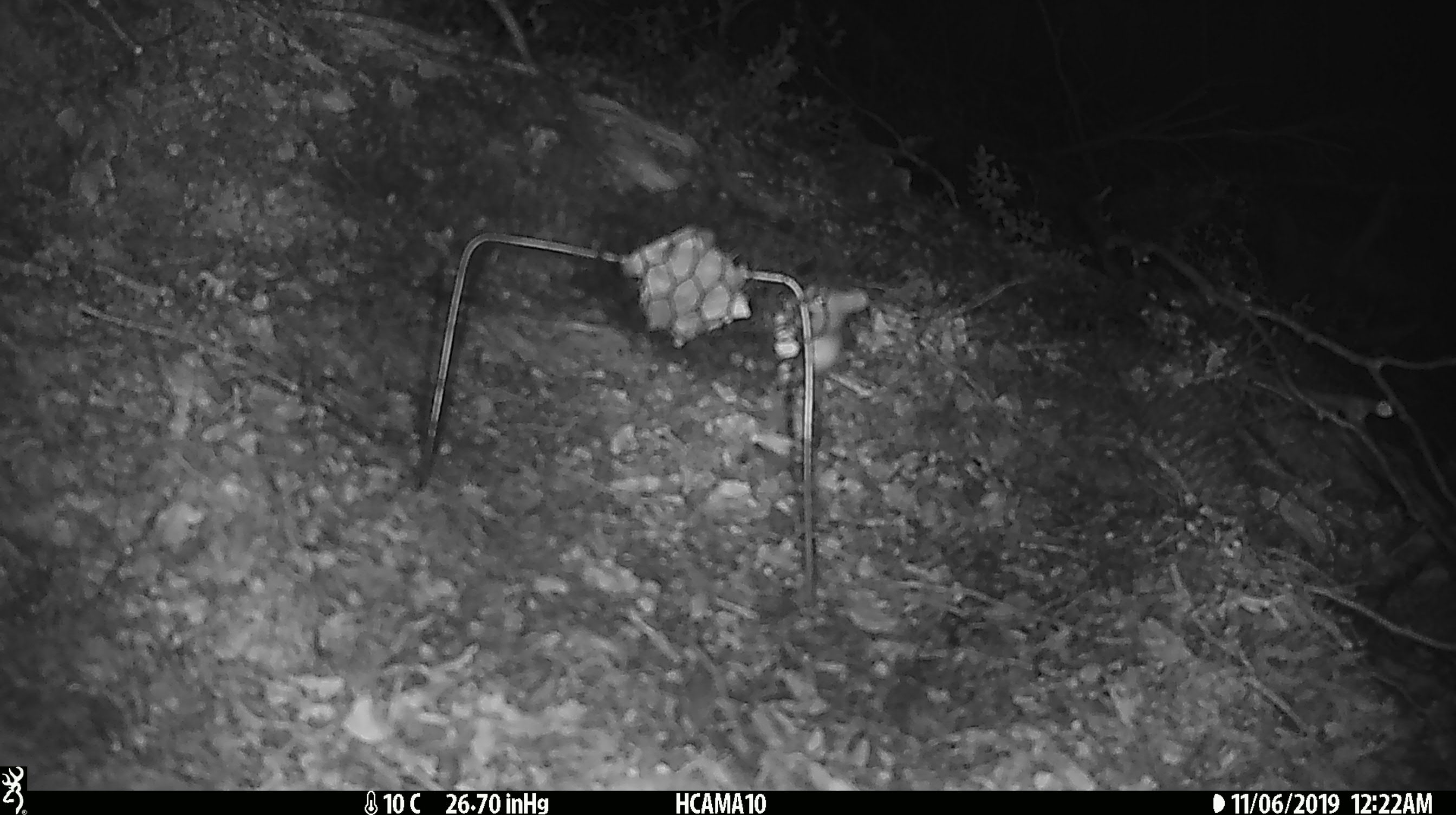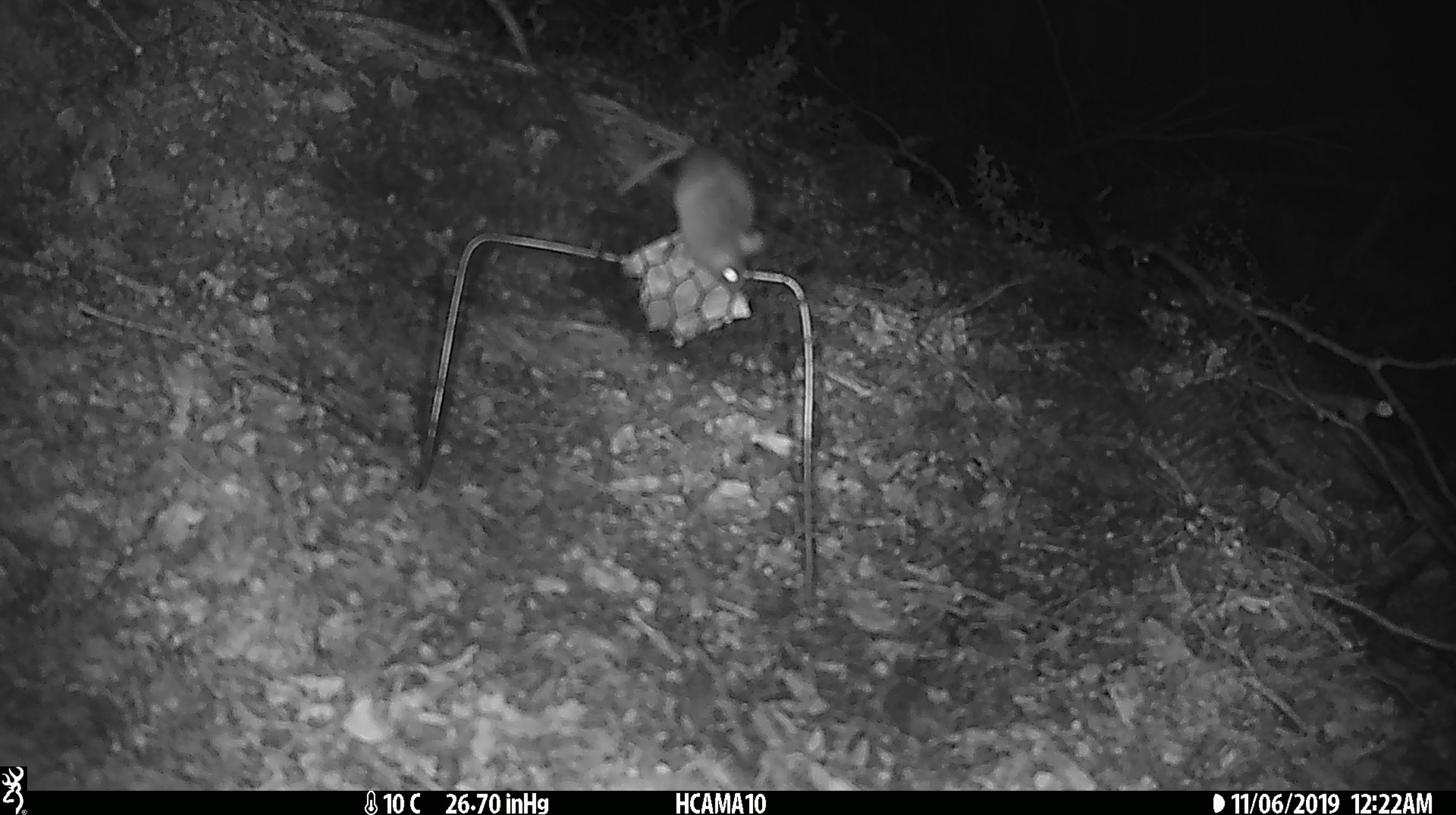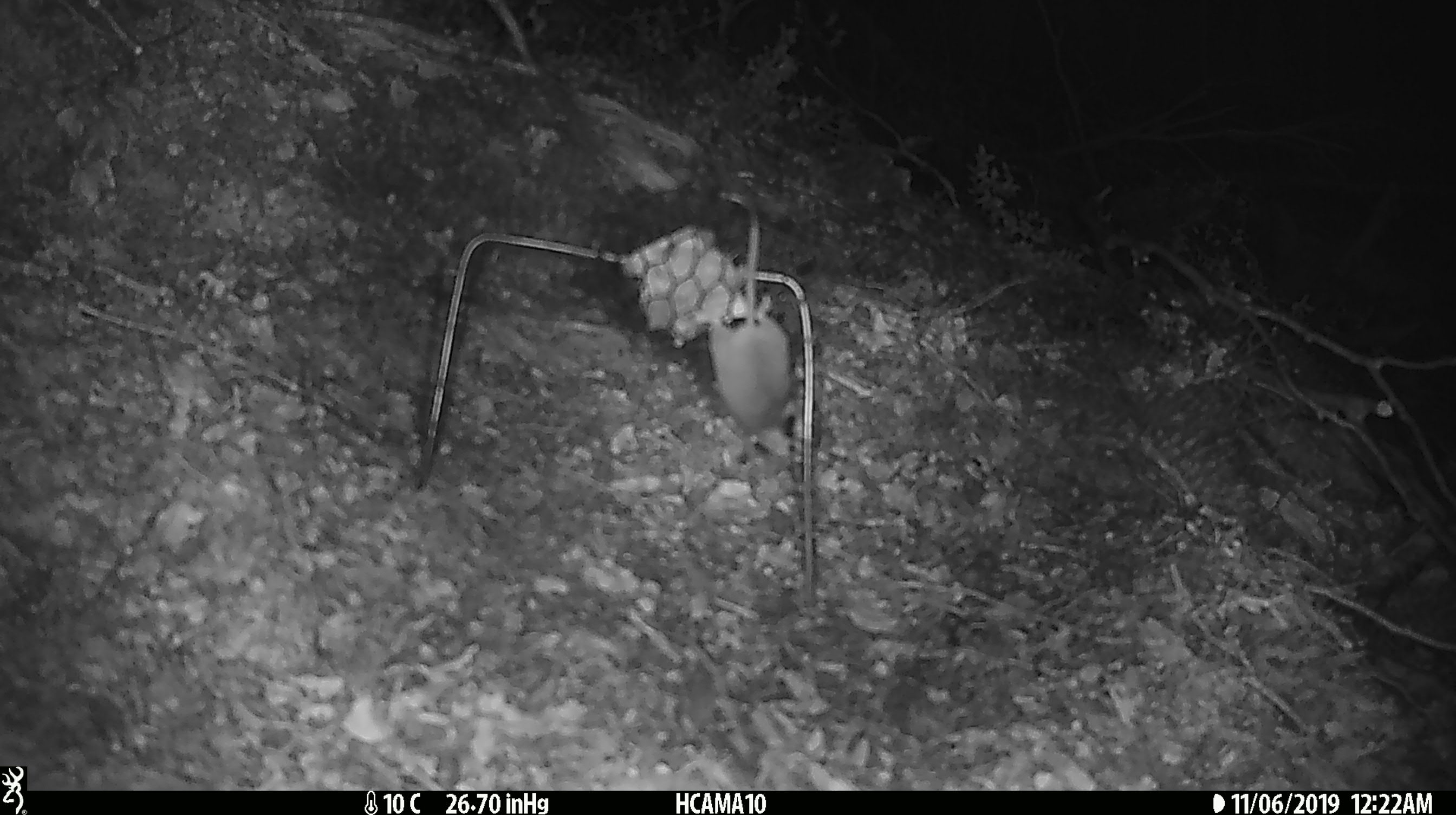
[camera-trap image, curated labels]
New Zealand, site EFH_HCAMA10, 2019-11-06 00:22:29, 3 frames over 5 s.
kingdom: Animalia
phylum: Chordata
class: Mammalia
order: Rodentia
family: Muridae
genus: Mus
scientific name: Mus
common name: mouse